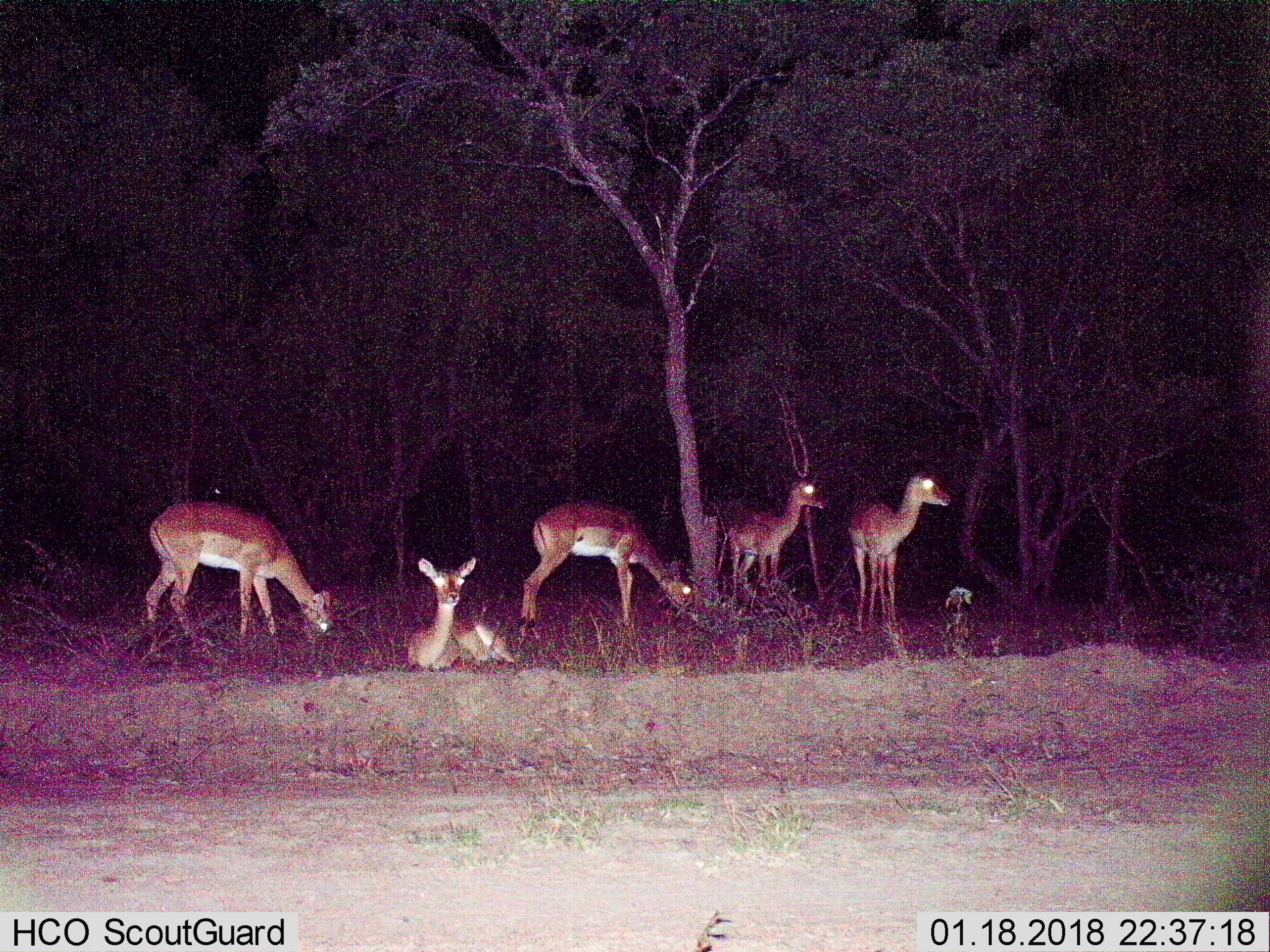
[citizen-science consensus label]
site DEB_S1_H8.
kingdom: Animalia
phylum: Chordata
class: Mammalia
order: Artiodactyla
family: Bovidae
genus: Aepyceros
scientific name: Aepyceros melampus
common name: impala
Impala (Aepyceros melampus), count 5. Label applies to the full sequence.